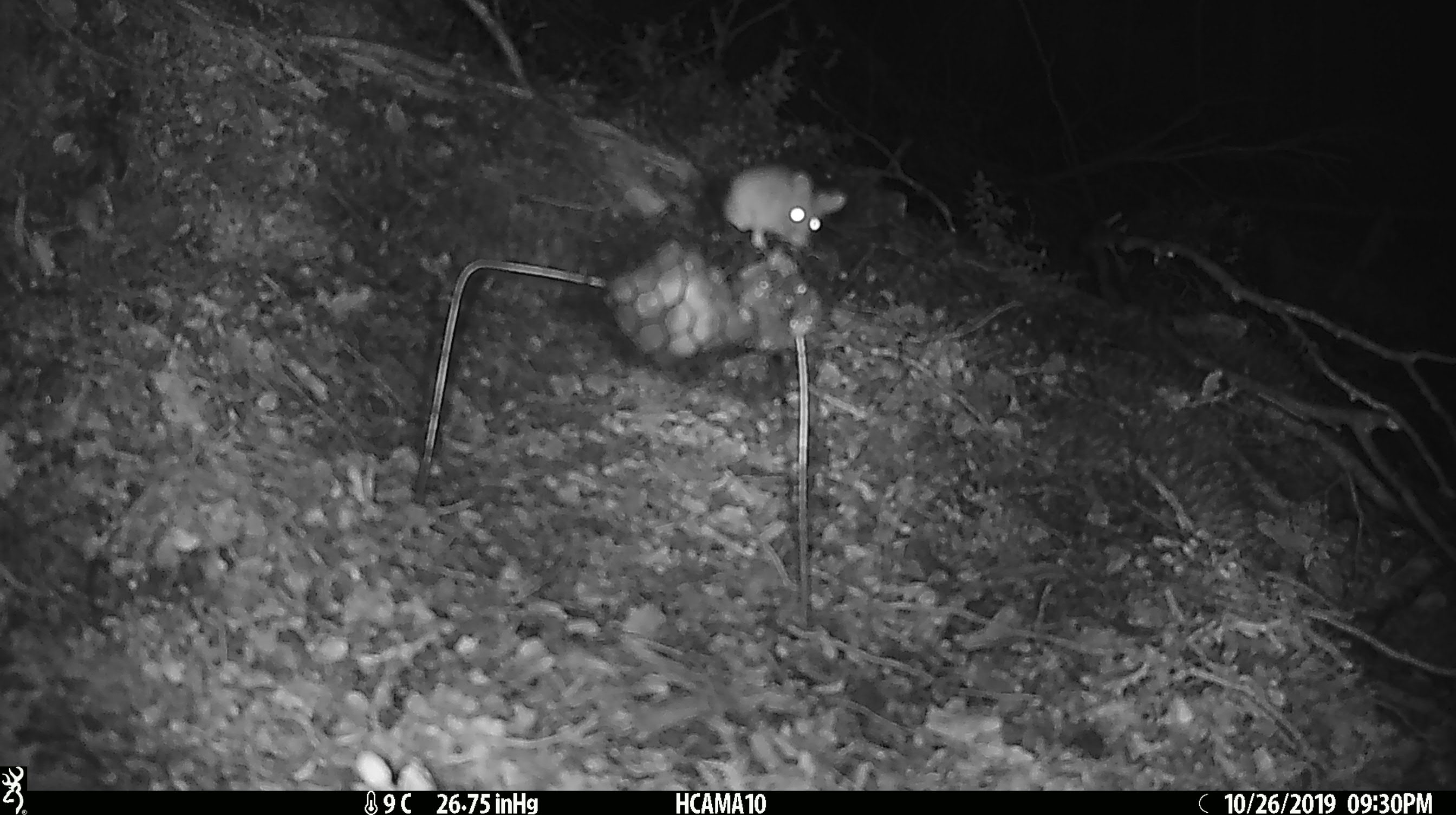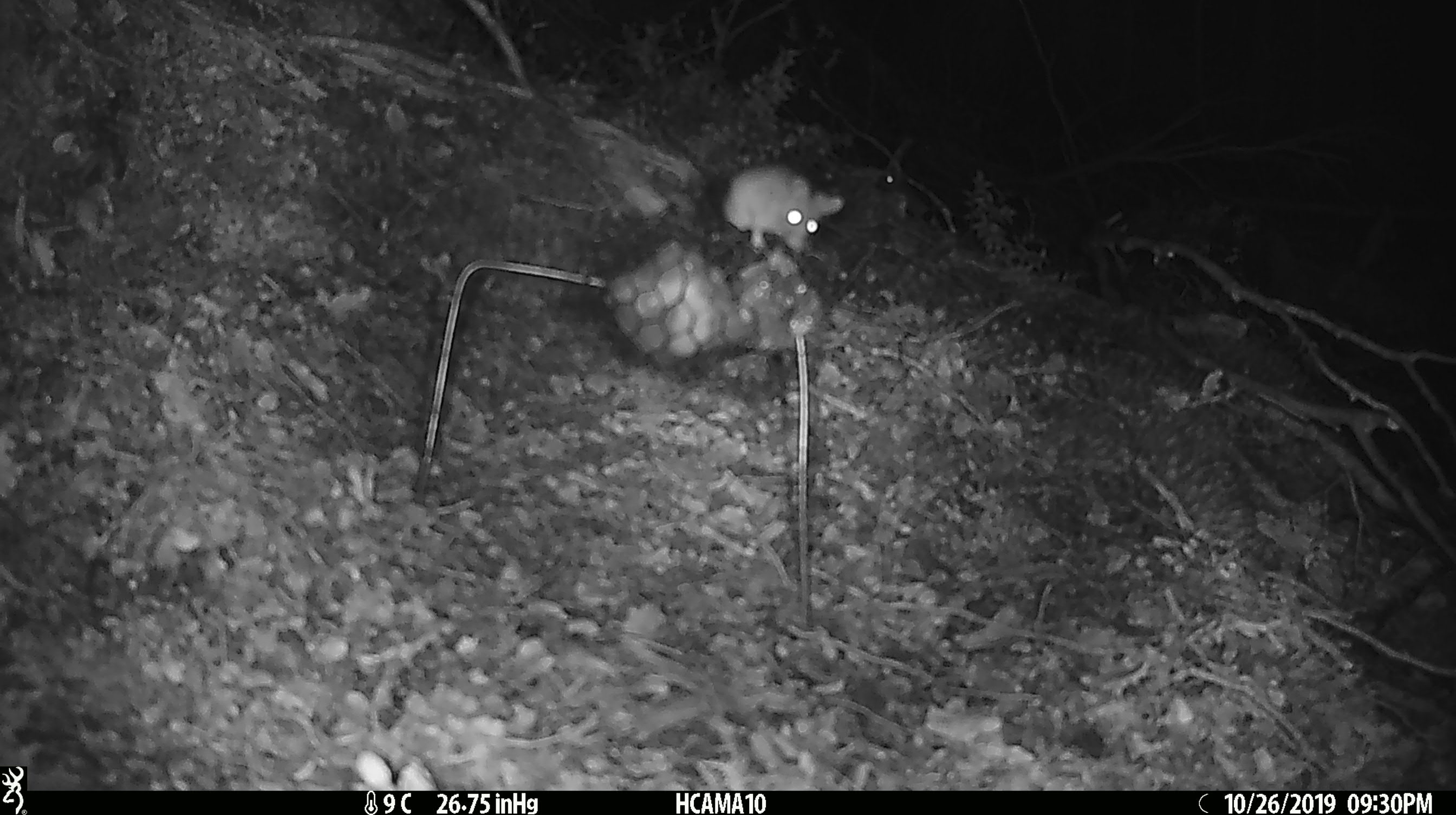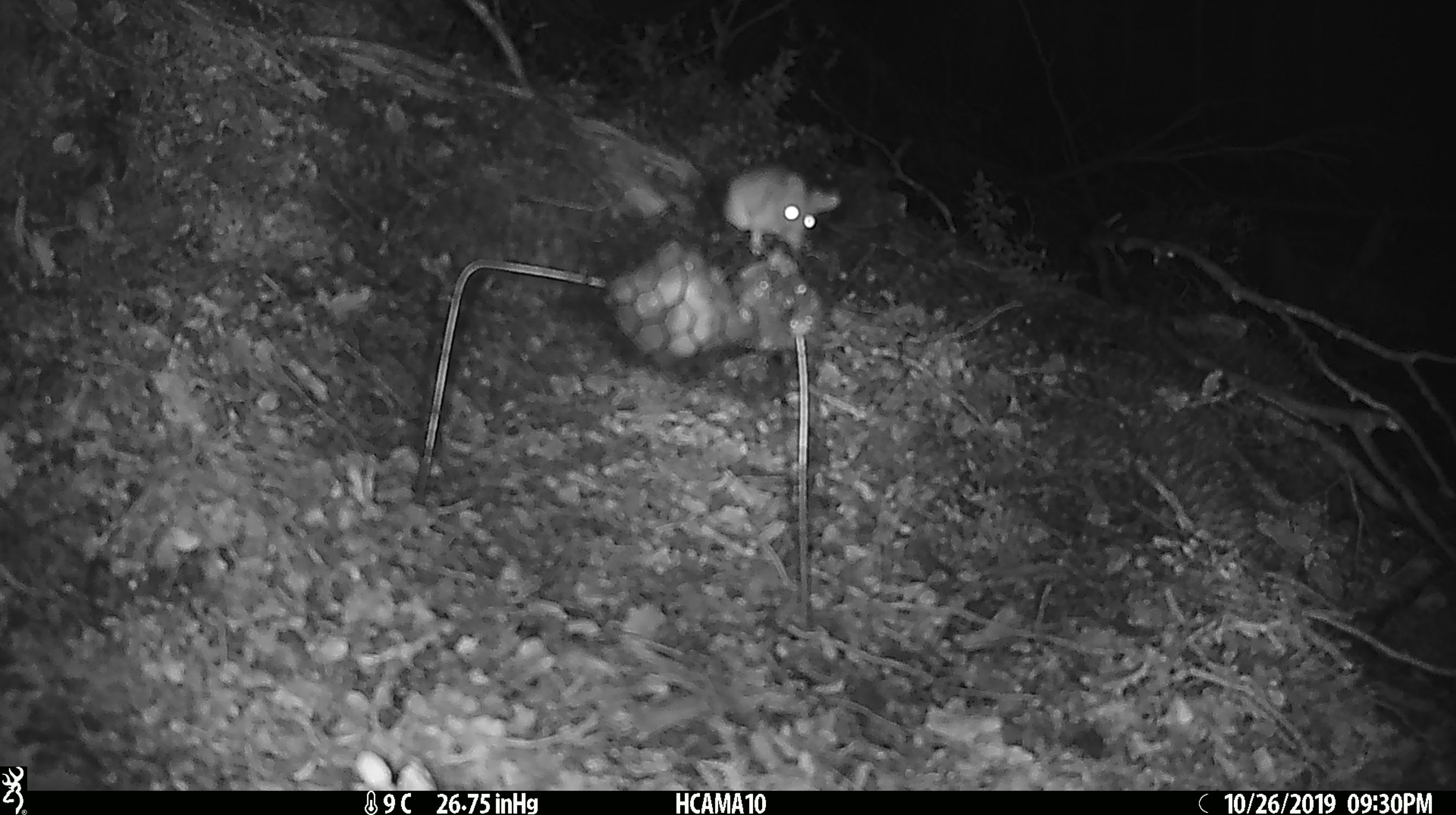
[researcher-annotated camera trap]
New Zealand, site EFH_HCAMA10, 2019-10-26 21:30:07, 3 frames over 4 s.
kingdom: Animalia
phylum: Chordata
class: Mammalia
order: Rodentia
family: Muridae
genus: Mus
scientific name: Mus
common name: mouse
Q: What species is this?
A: Mouse (Mus).